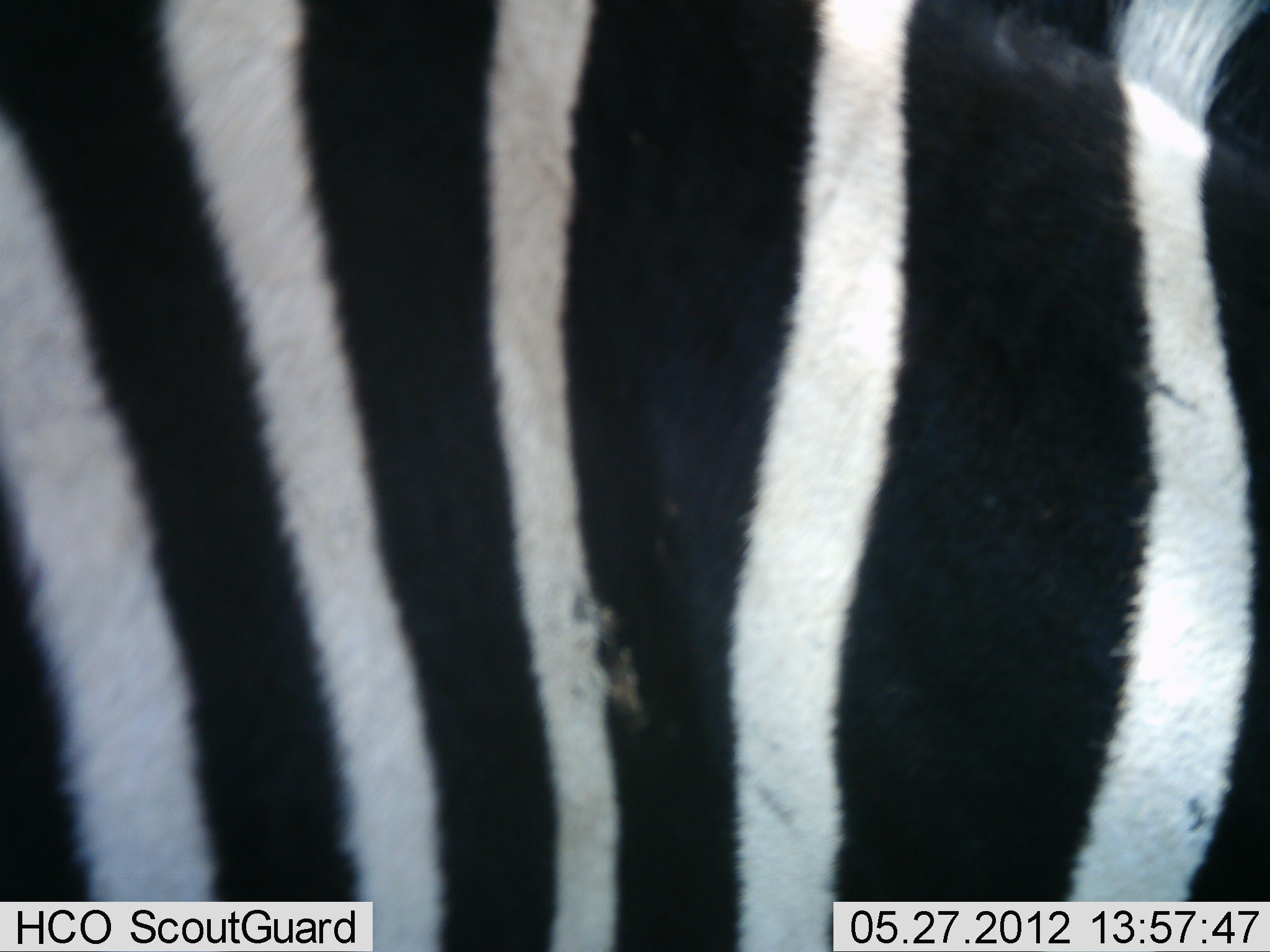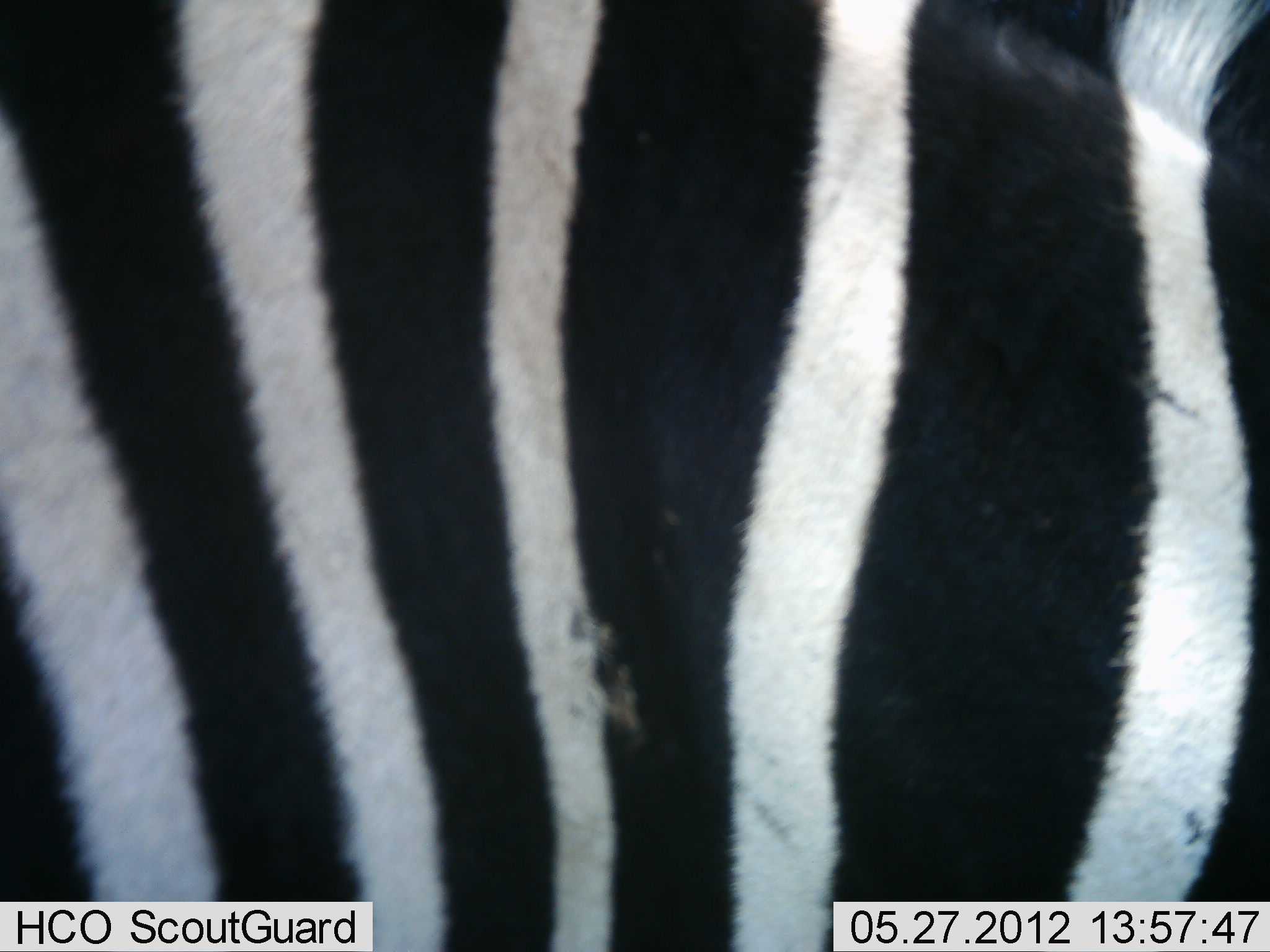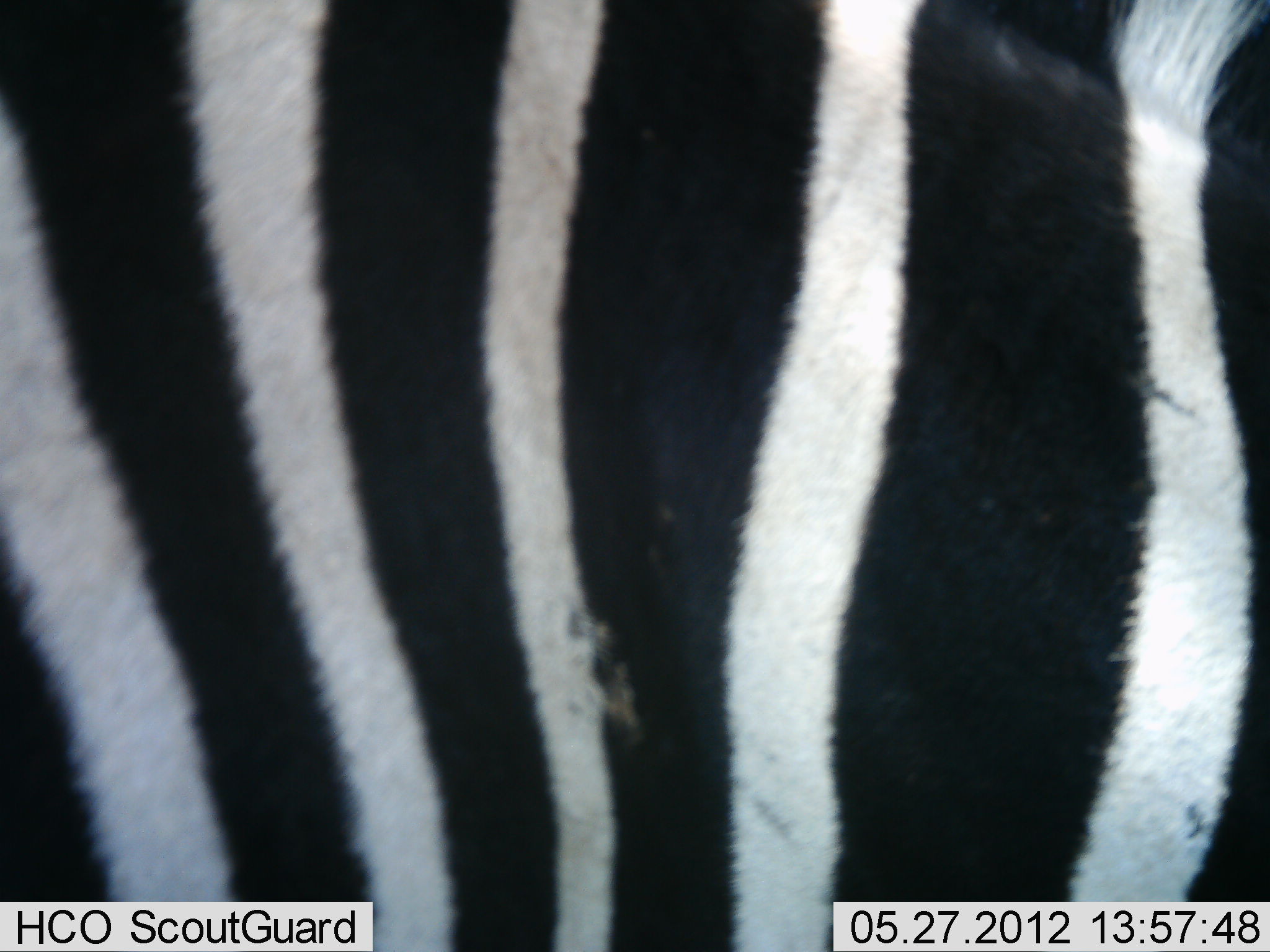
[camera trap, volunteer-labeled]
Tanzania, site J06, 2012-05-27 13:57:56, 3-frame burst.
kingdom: Animalia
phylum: Chordata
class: Mammalia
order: Perissodactyla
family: Equidae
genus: Equus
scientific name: Equus quagga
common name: plains zebra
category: zebra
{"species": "zebra (plains zebra) (Equus quagga)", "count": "1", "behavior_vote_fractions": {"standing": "100%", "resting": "0%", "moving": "0%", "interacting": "0%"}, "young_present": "0%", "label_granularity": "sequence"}